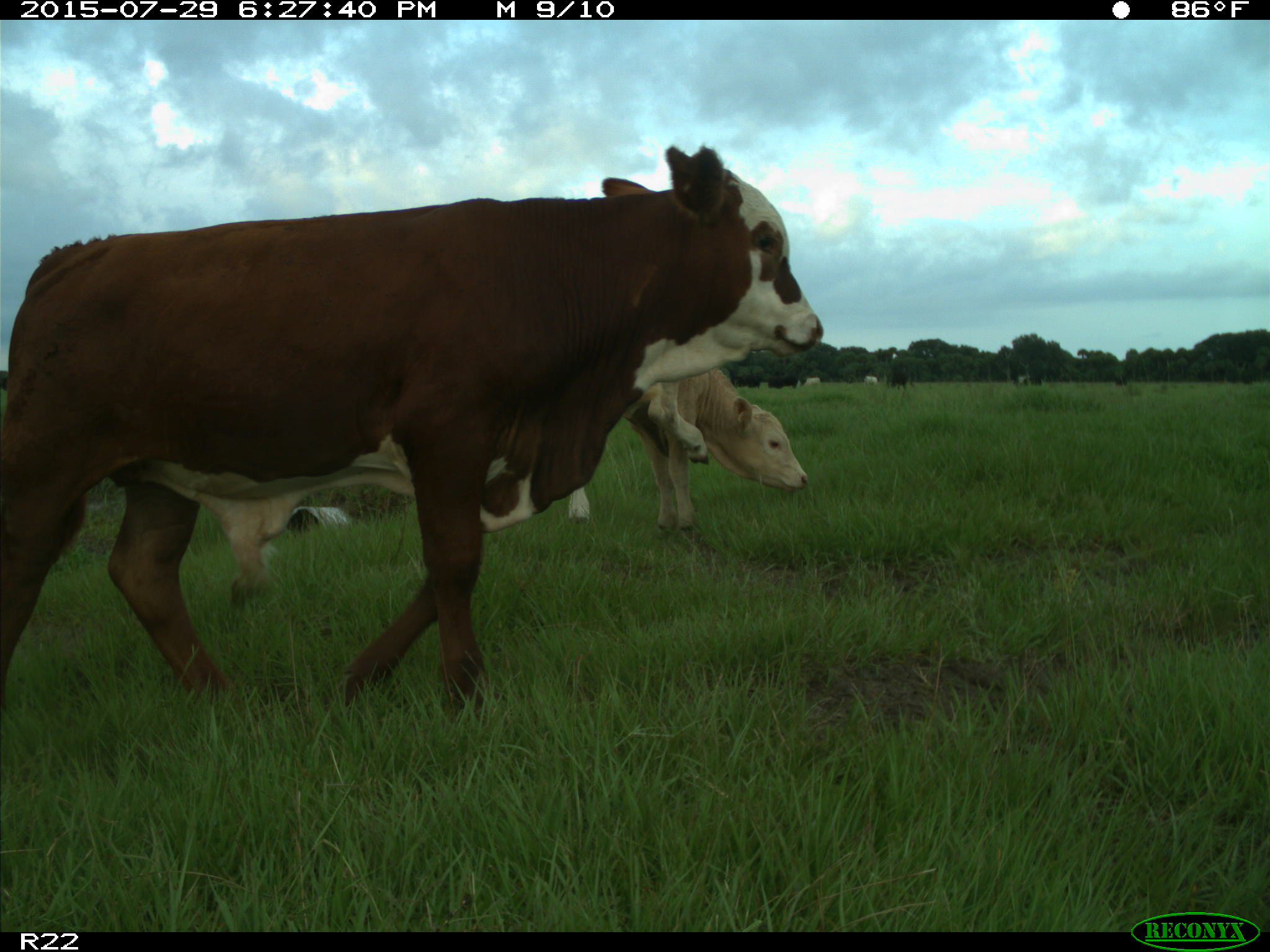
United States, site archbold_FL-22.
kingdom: Animalia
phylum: Chordata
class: Mammalia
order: Artiodactyla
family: Bovidae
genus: Bos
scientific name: Bos taurus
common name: domestic cow